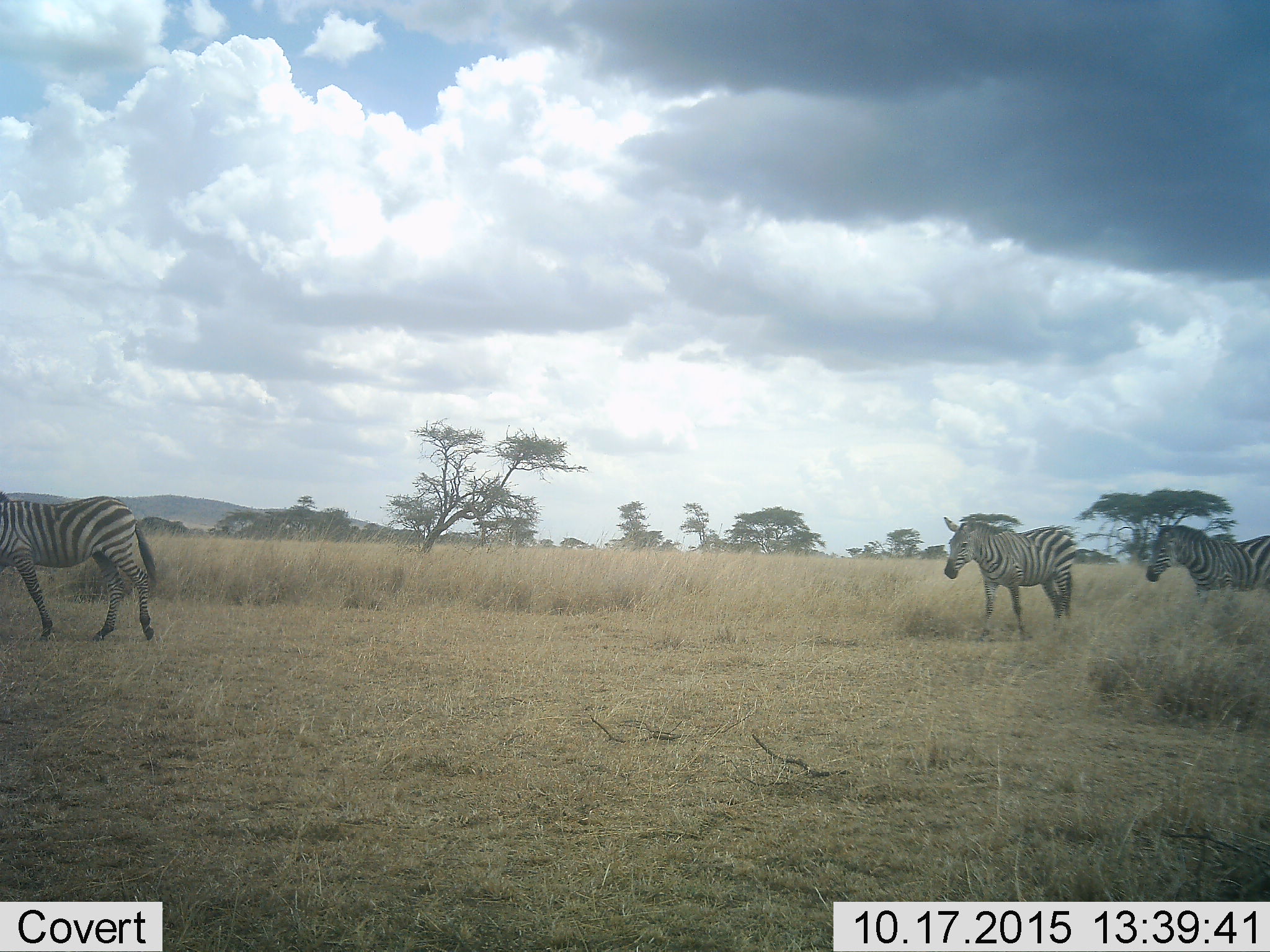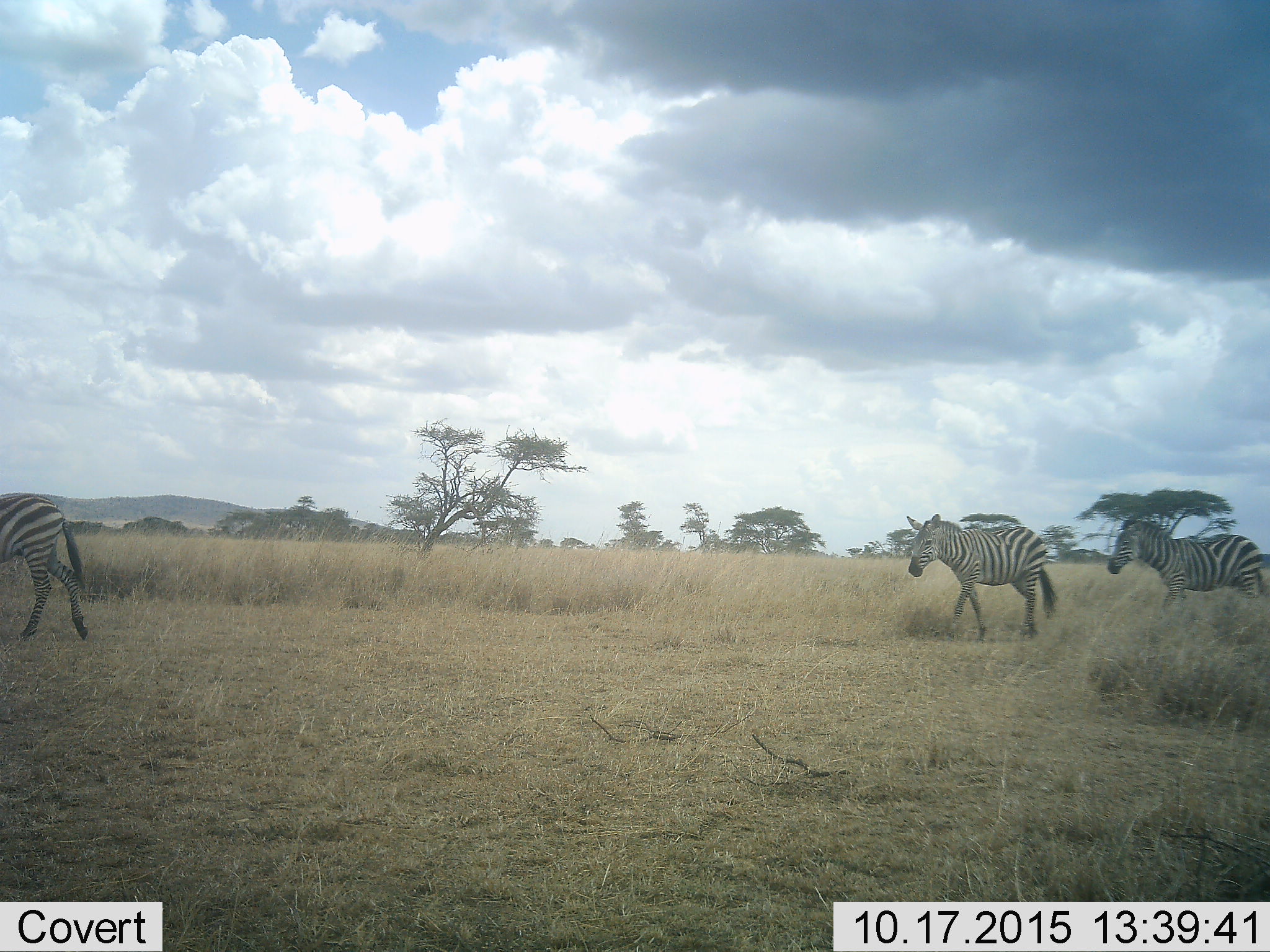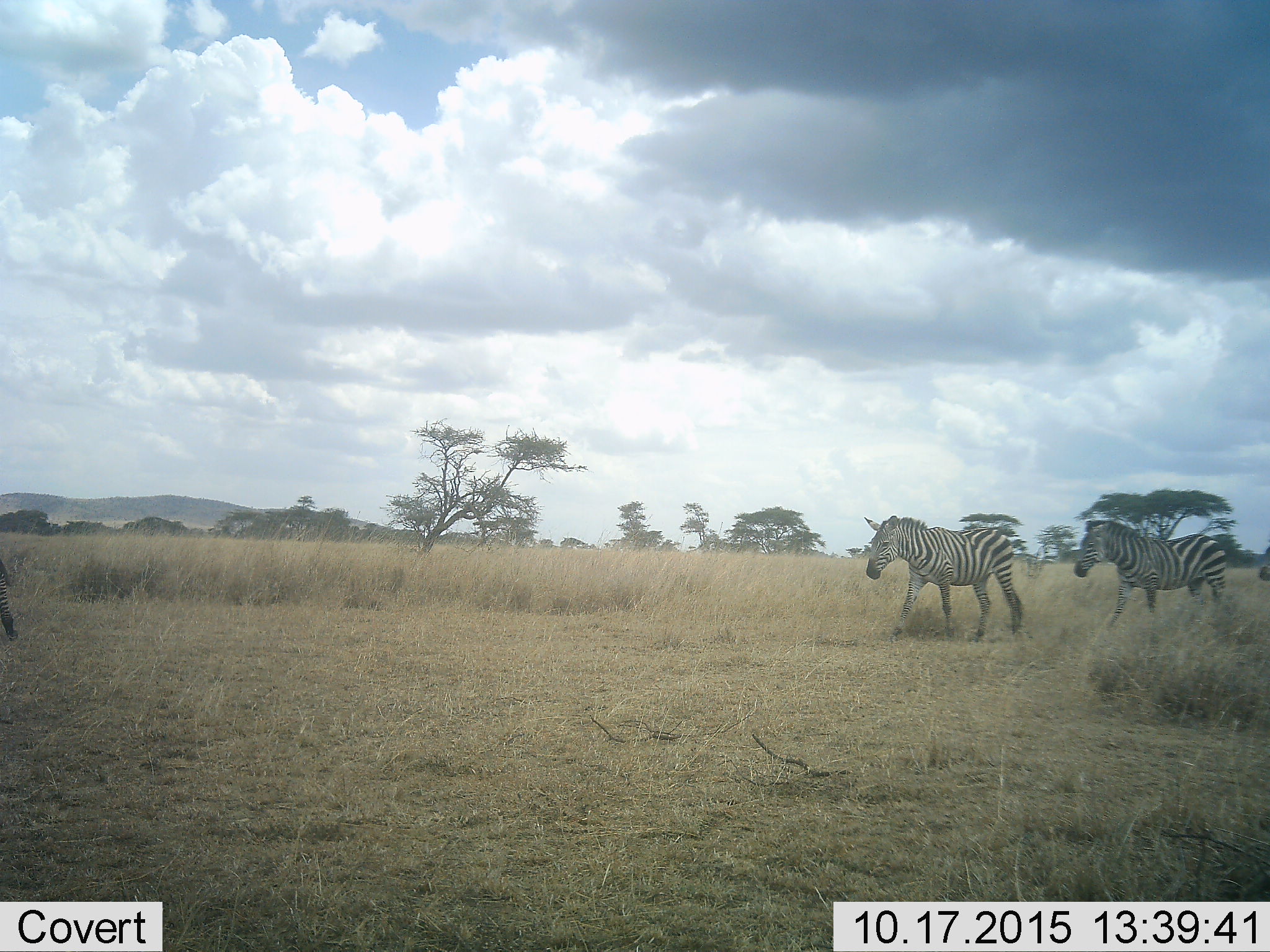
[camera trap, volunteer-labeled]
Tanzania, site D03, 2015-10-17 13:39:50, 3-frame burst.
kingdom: Animalia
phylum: Chordata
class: Mammalia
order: Perissodactyla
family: Equidae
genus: Equus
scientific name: Equus quagga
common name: plains zebra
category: zebra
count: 4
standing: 6%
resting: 0%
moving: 100%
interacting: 0%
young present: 0%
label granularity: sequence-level